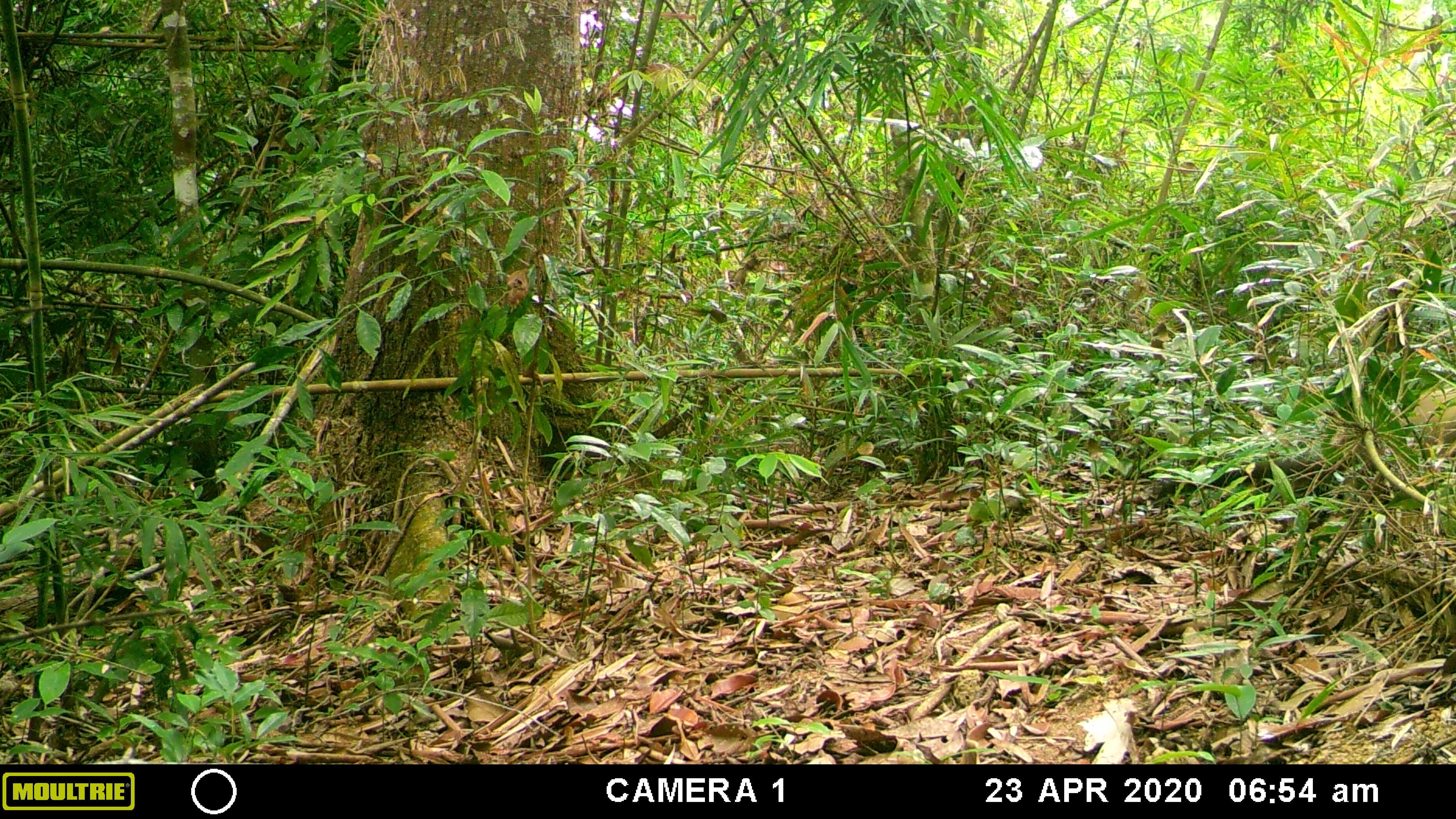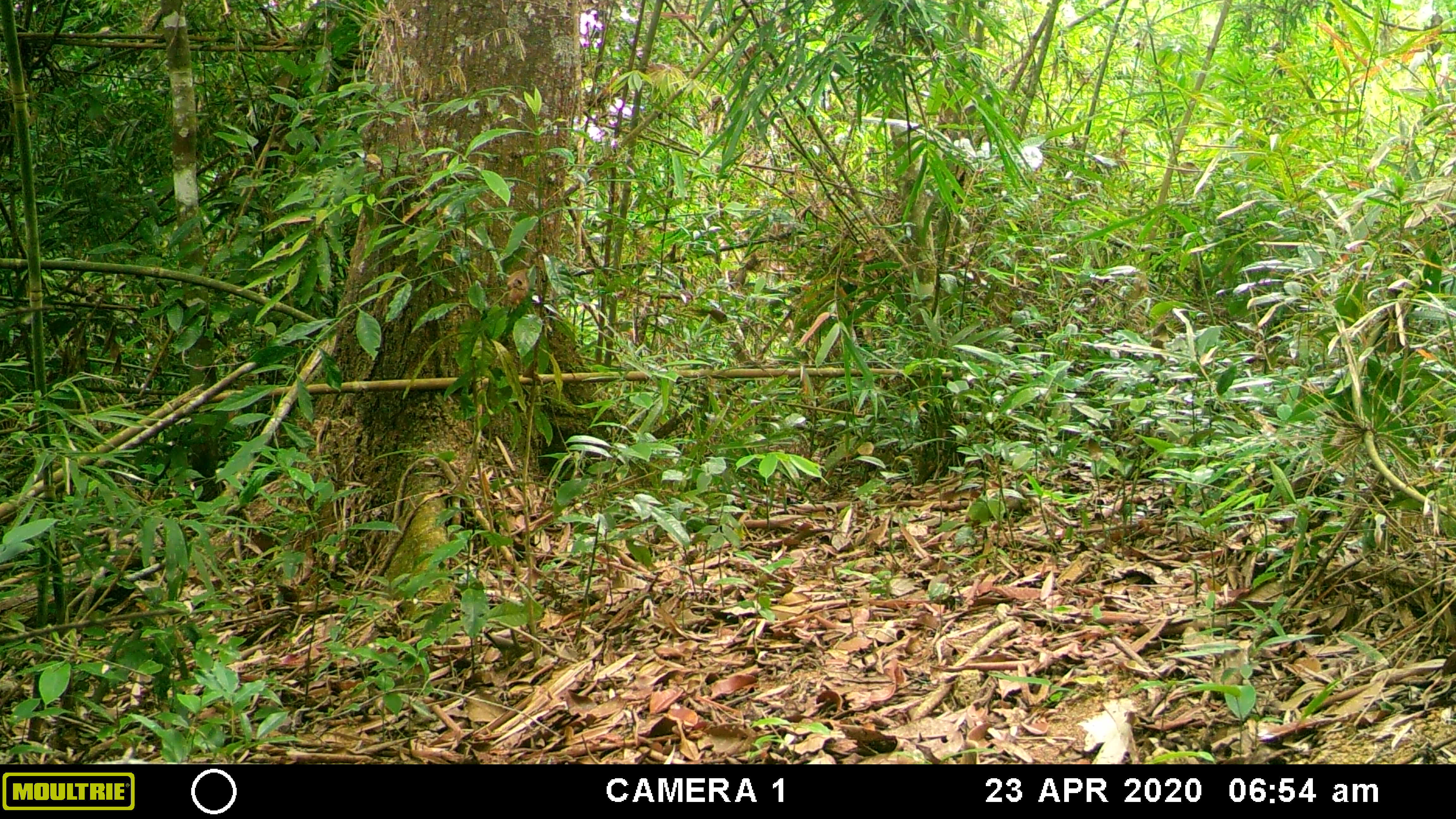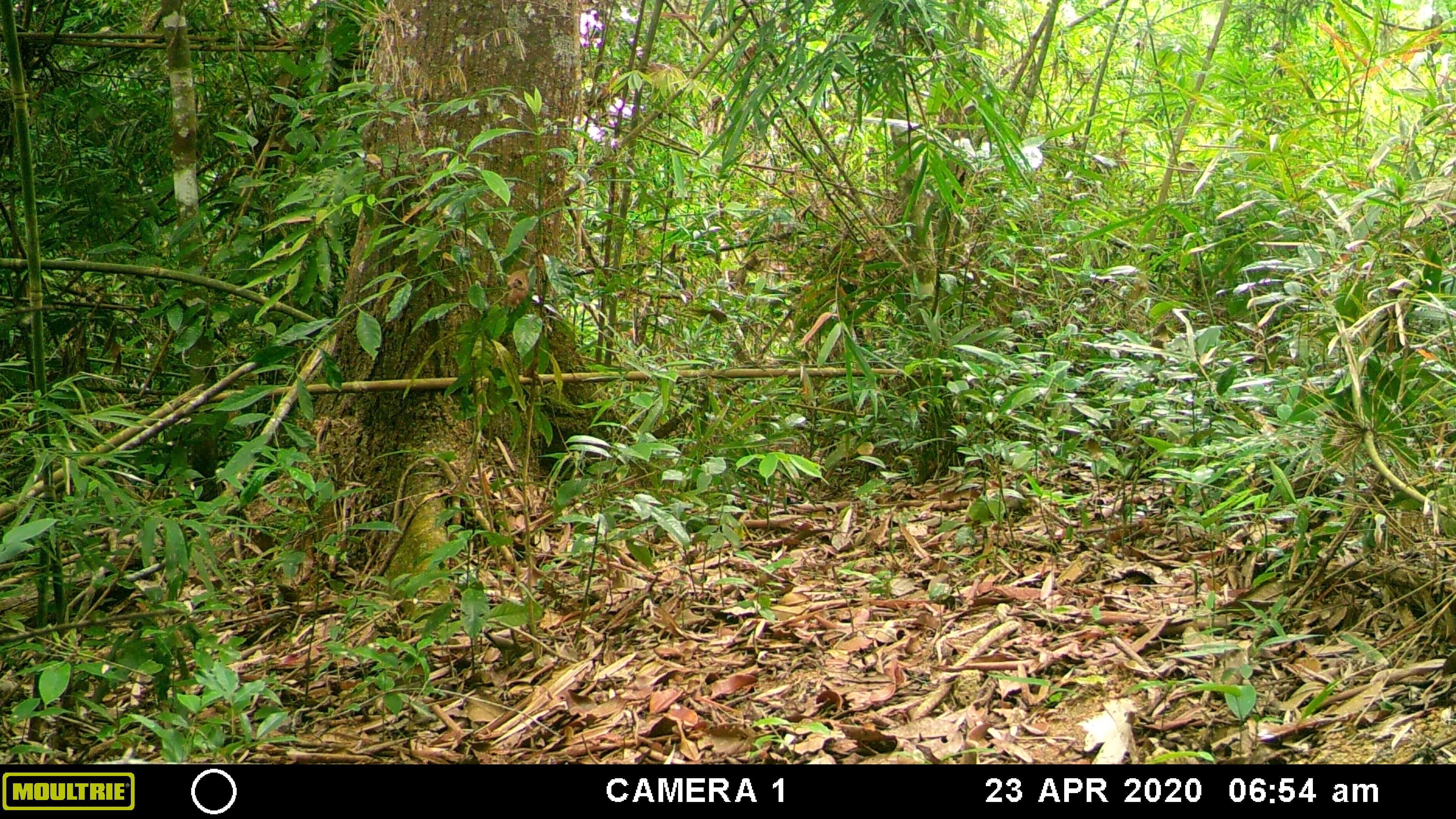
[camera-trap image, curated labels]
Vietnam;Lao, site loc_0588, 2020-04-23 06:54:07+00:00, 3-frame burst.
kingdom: Animalia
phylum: Chordata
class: Mammalia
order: Carnivora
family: Mustelidae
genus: Martes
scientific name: Martes flavigula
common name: yellow-throated marten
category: yellow throated marten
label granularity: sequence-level